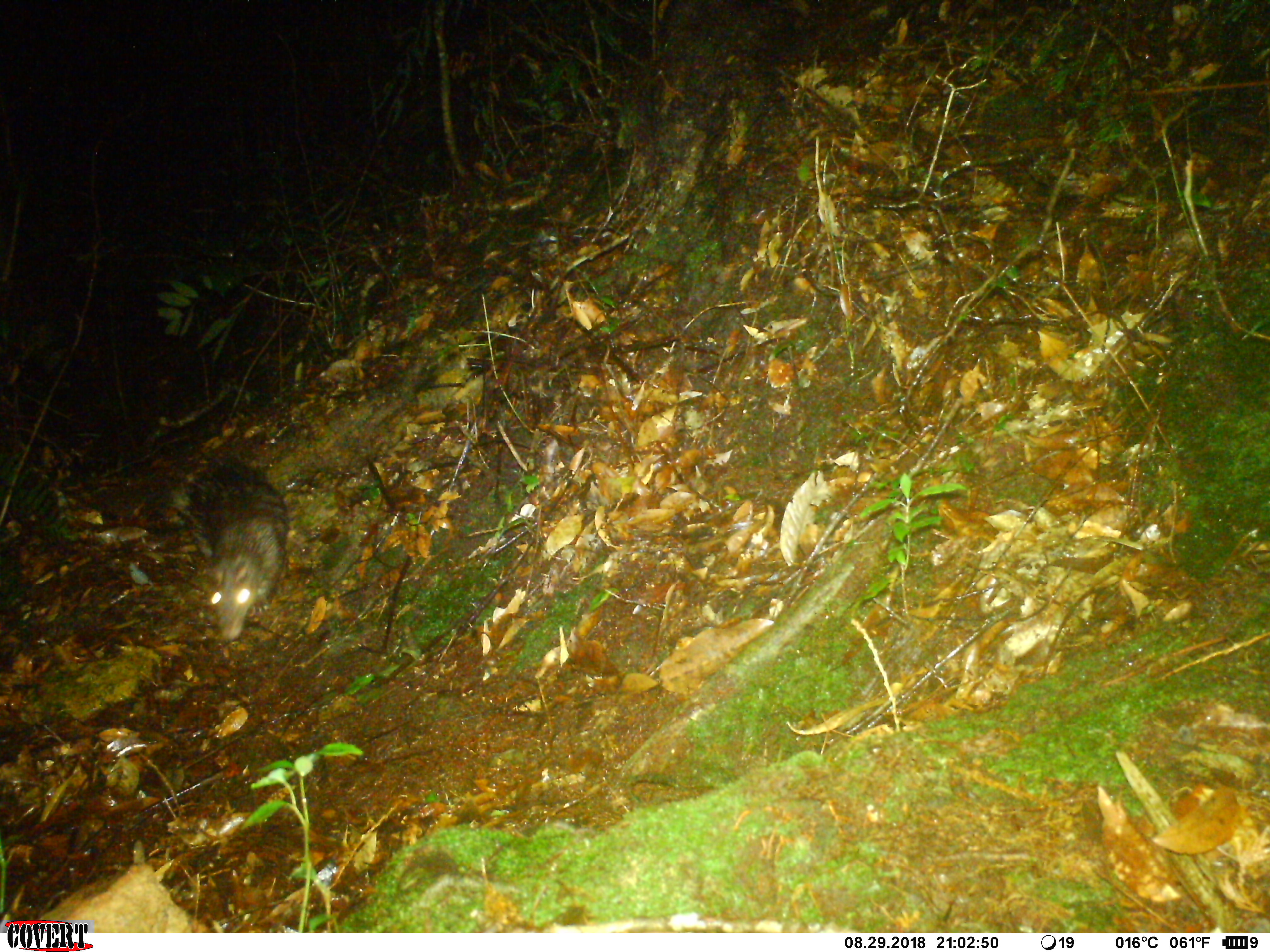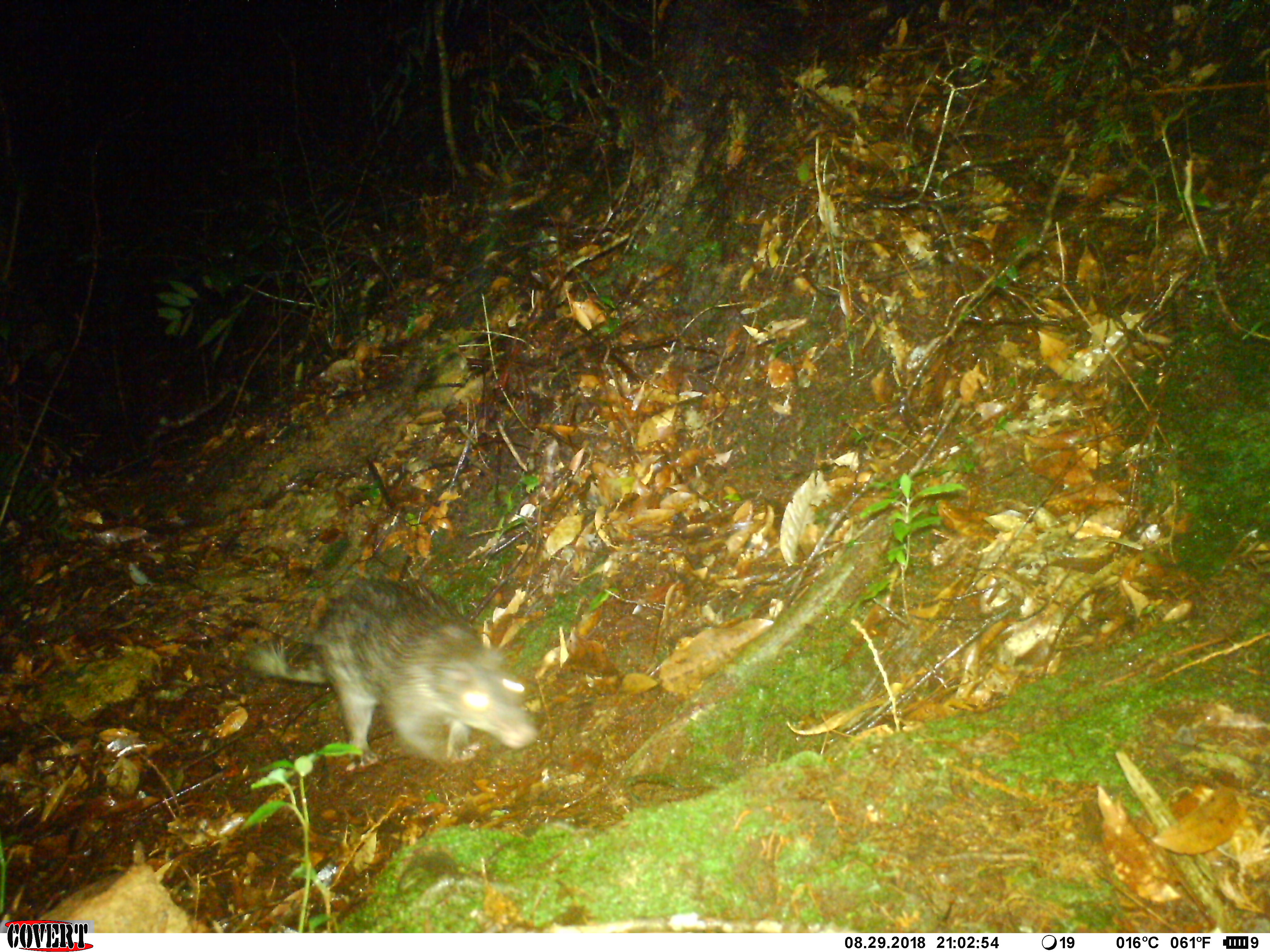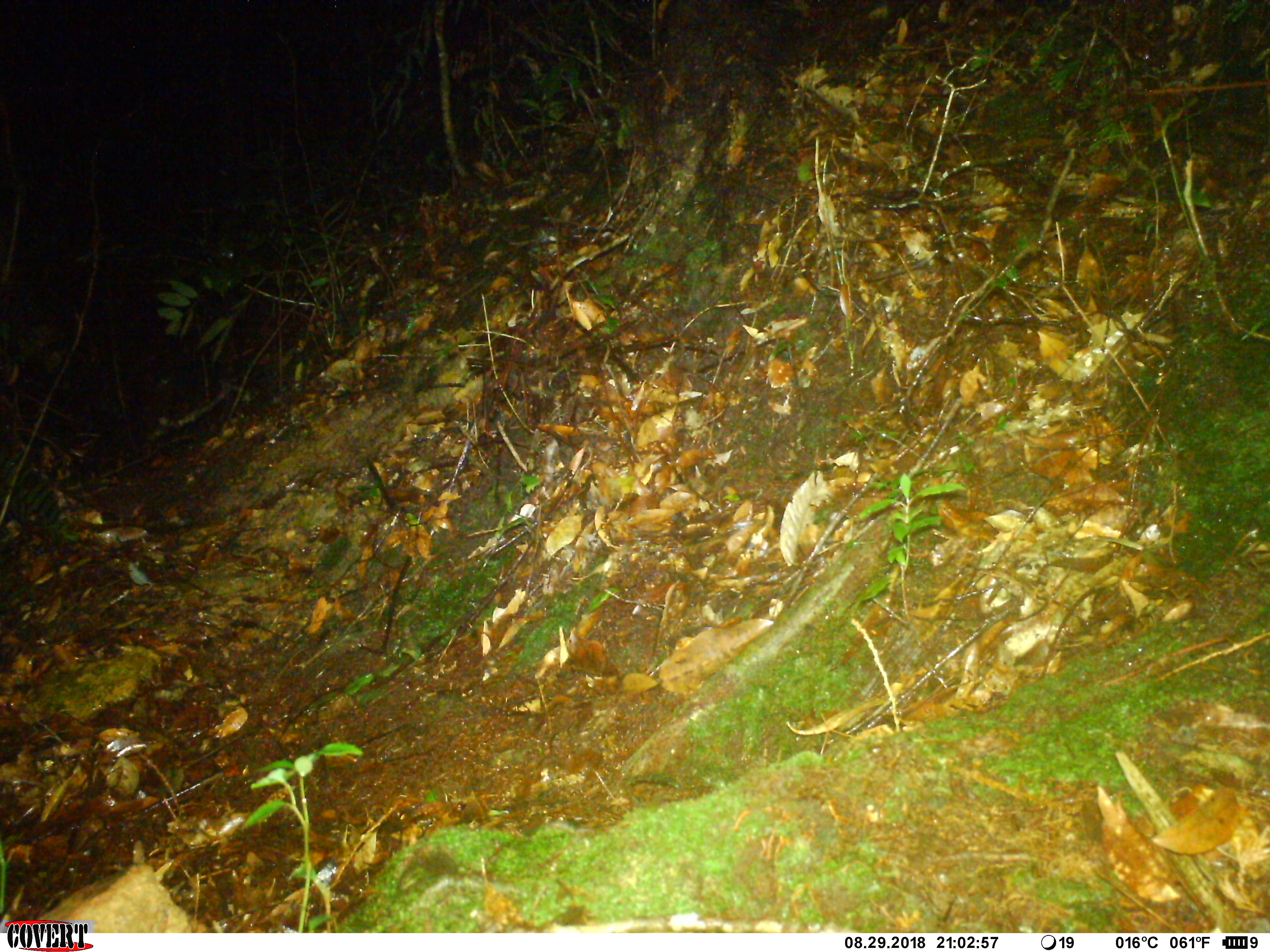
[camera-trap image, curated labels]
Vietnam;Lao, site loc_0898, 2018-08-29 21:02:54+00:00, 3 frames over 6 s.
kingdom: Animalia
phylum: Chordata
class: Mammalia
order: Rodentia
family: Hystricidae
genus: Atherurus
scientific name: Atherurus macrourus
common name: asiatic brush-tailed porcupine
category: asiatic brush tailed porcupine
Asiatic brush tailed porcupine (asiatic brush-tailed porcupine) (Atherurus macrourus). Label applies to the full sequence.